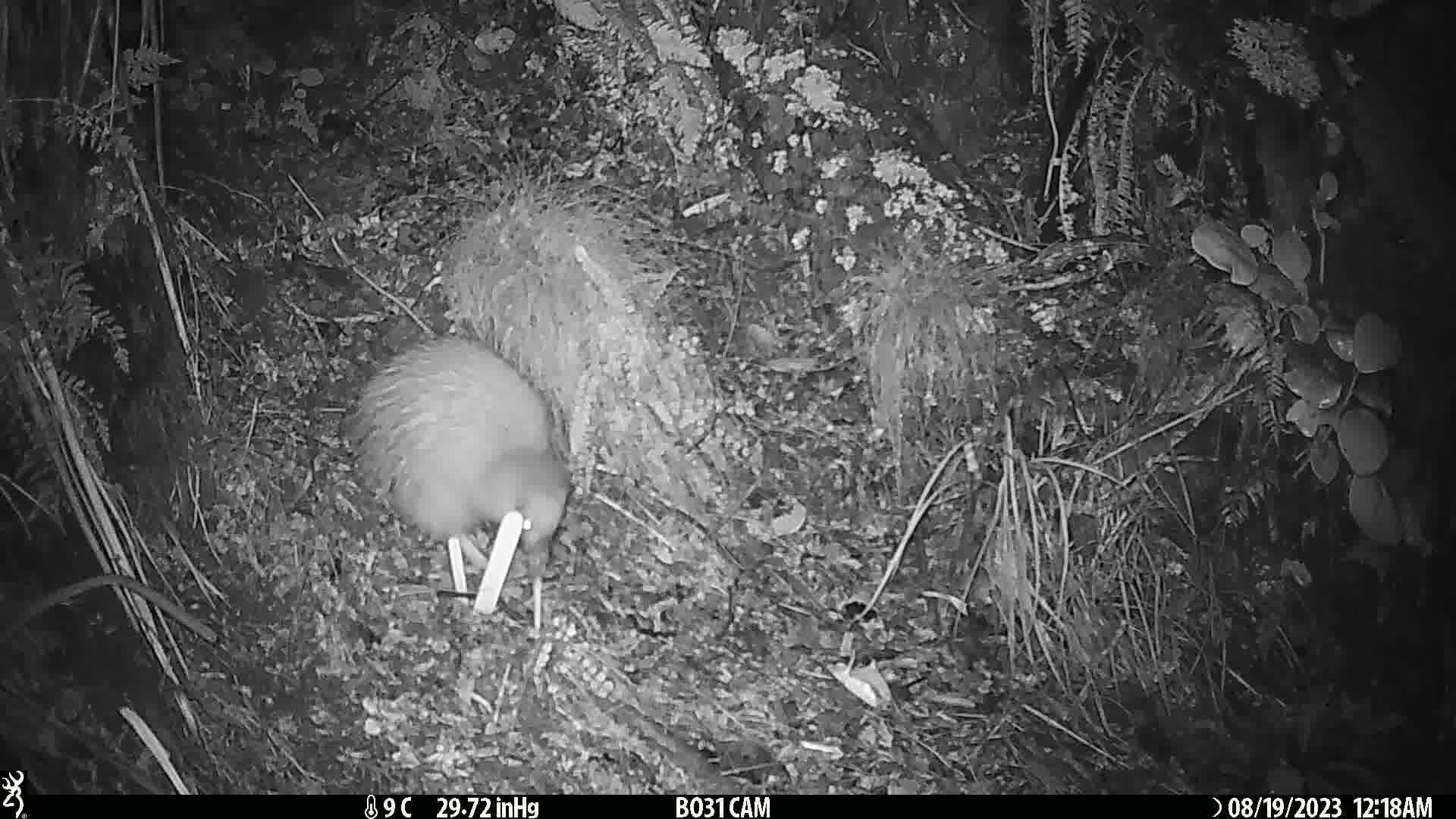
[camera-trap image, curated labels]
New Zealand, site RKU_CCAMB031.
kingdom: Animalia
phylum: Chordata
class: Aves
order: Apterygiformes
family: Apterygidae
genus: Apteryx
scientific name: Apteryx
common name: kiwi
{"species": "kiwi (Apteryx)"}